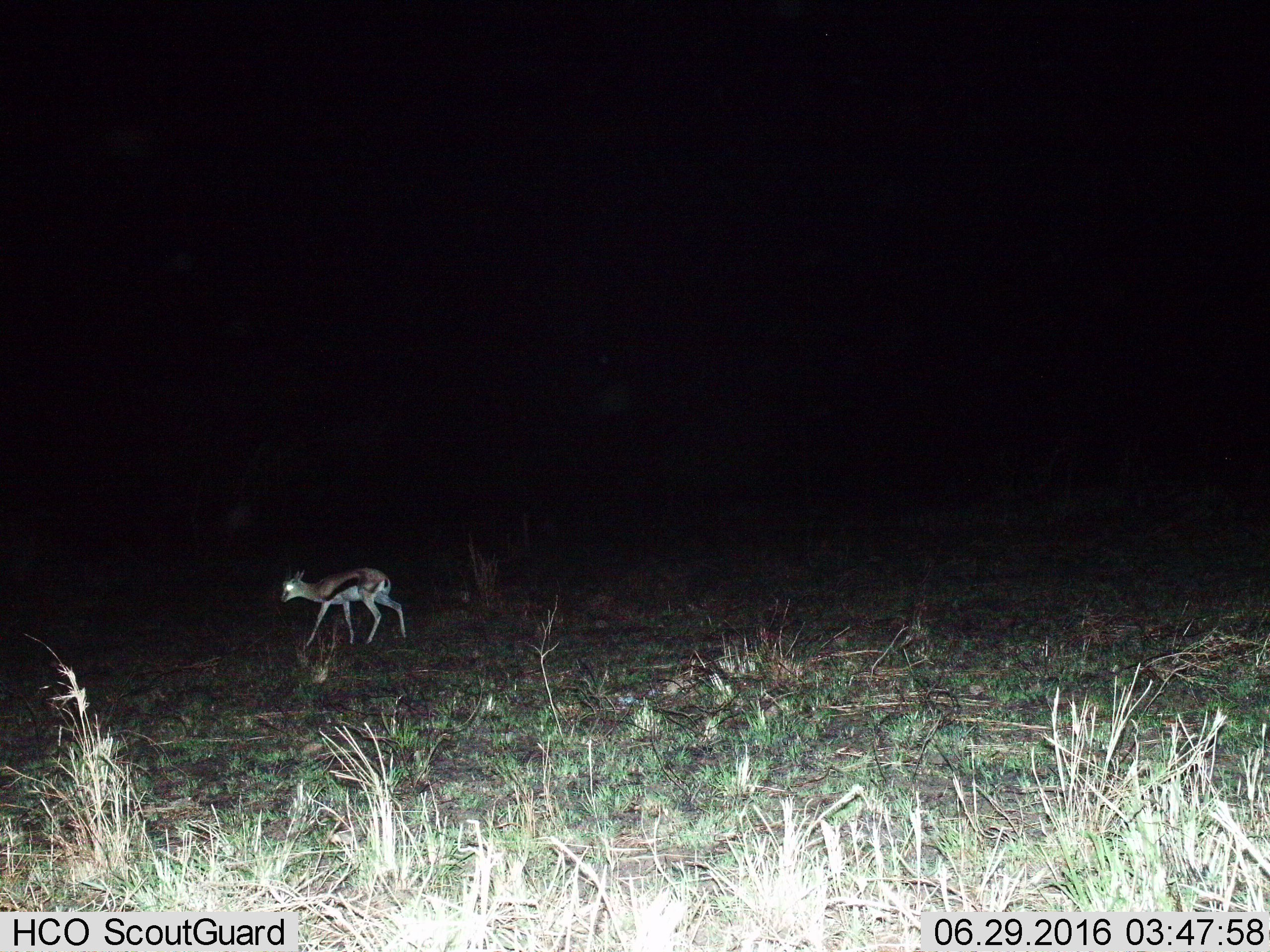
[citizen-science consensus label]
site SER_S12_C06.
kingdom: Animalia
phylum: Chordata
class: Mammalia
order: Artiodactyla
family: Bovidae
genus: Eudorcas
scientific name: Eudorcas thomsonii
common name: thomson's gazelle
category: gazellethomsons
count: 1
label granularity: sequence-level